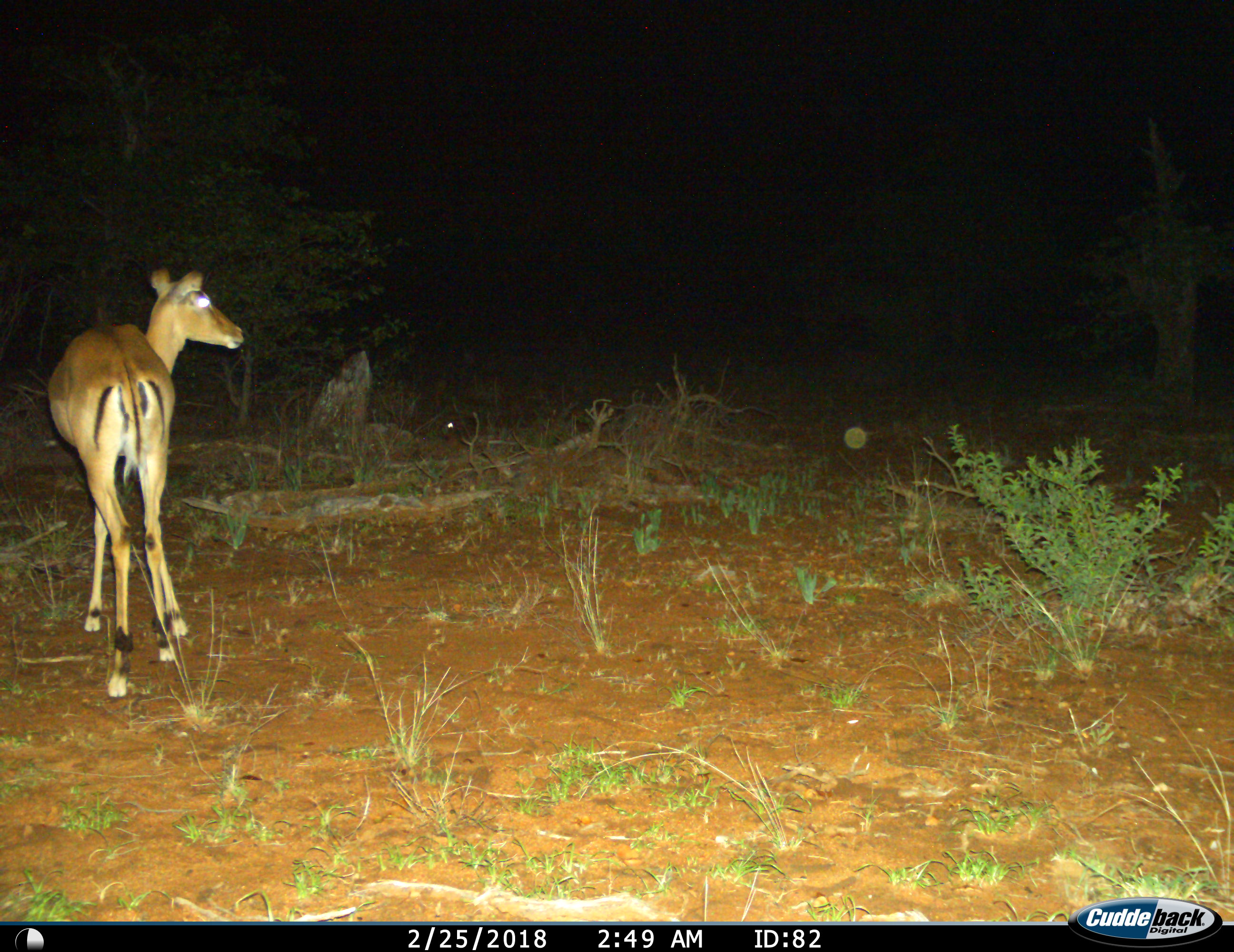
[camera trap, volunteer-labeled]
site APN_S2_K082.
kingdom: Animalia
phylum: Chordata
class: Mammalia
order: Artiodactyla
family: Bovidae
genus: Aepyceros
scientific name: Aepyceros melampus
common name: impala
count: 1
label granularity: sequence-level